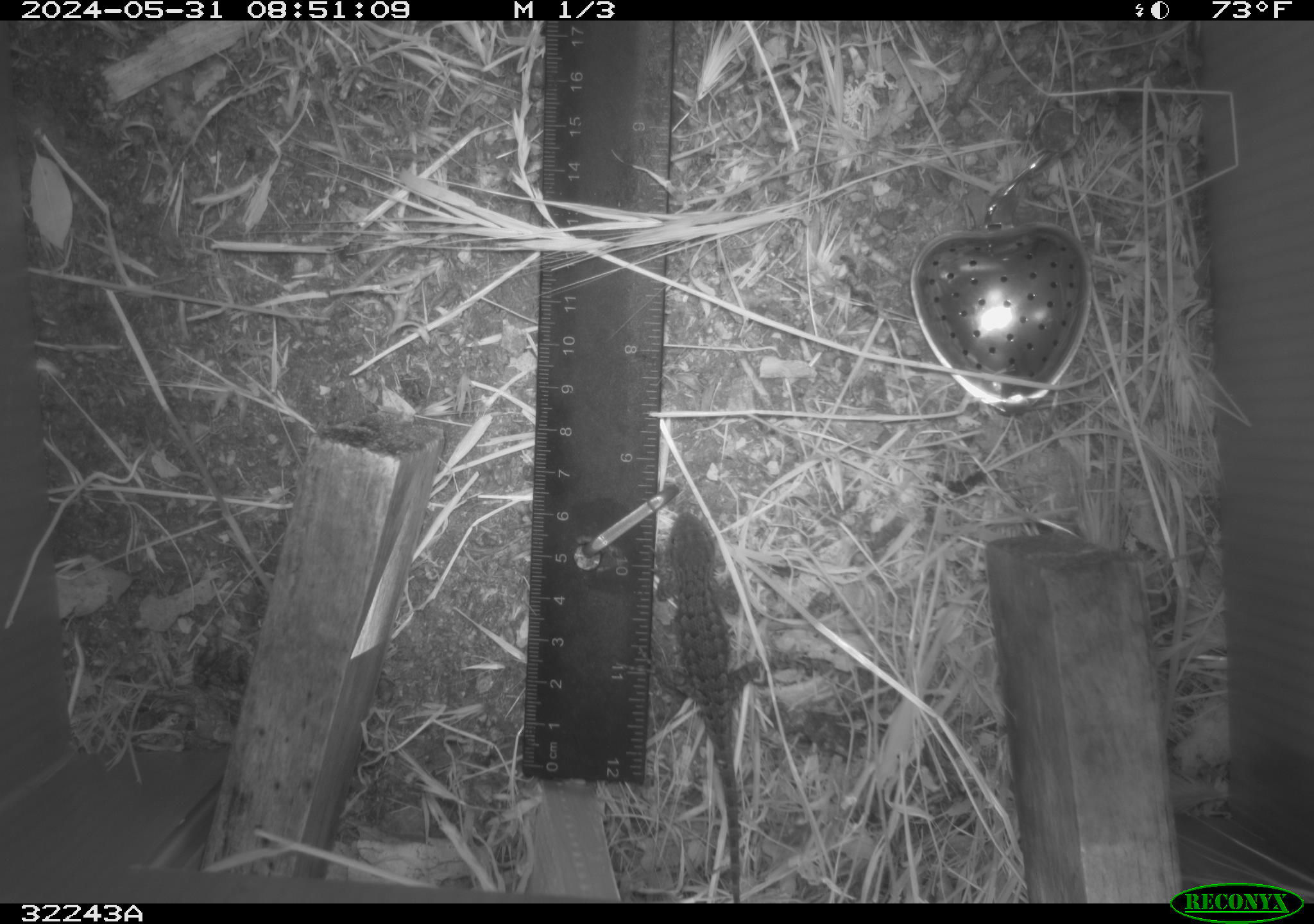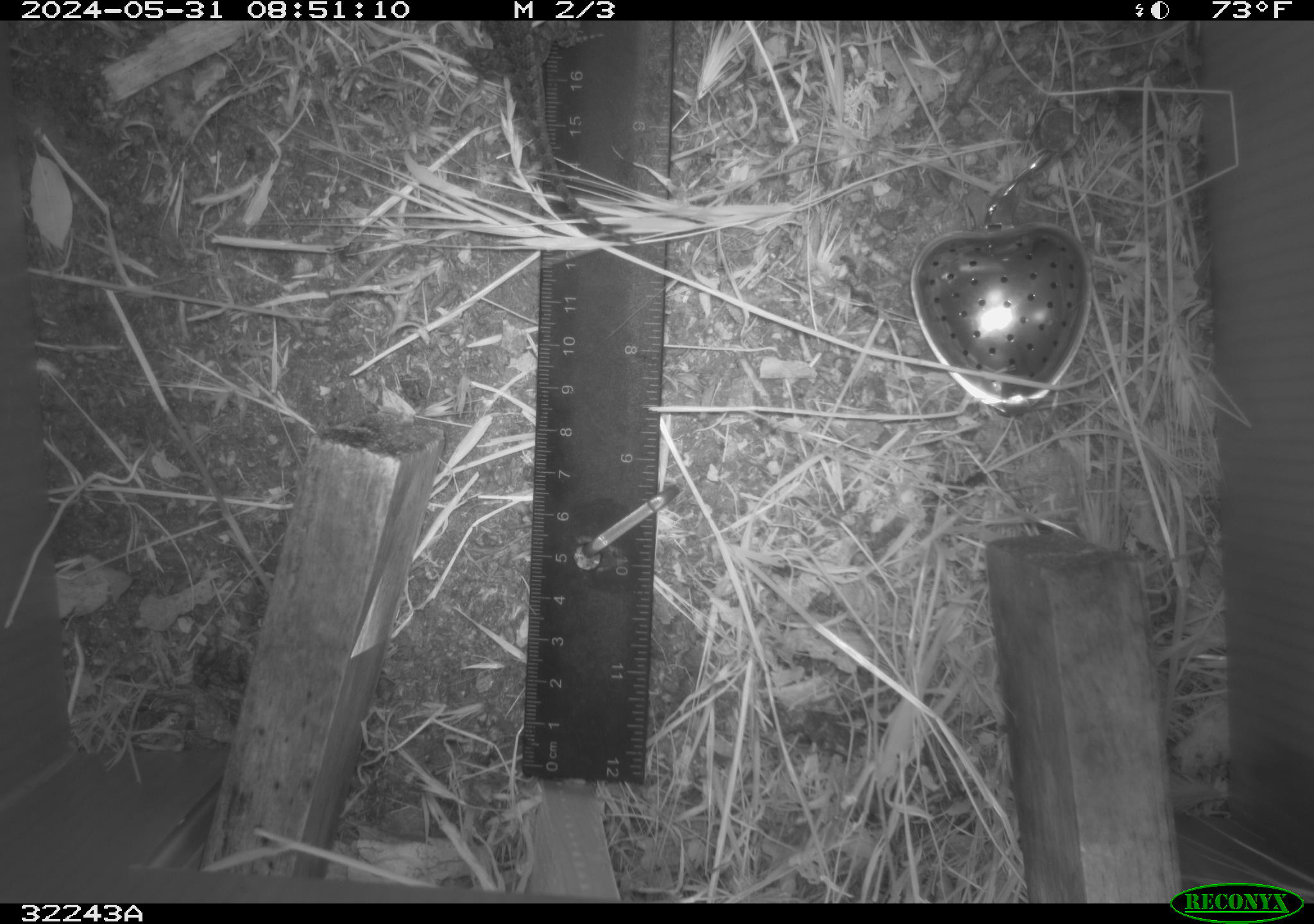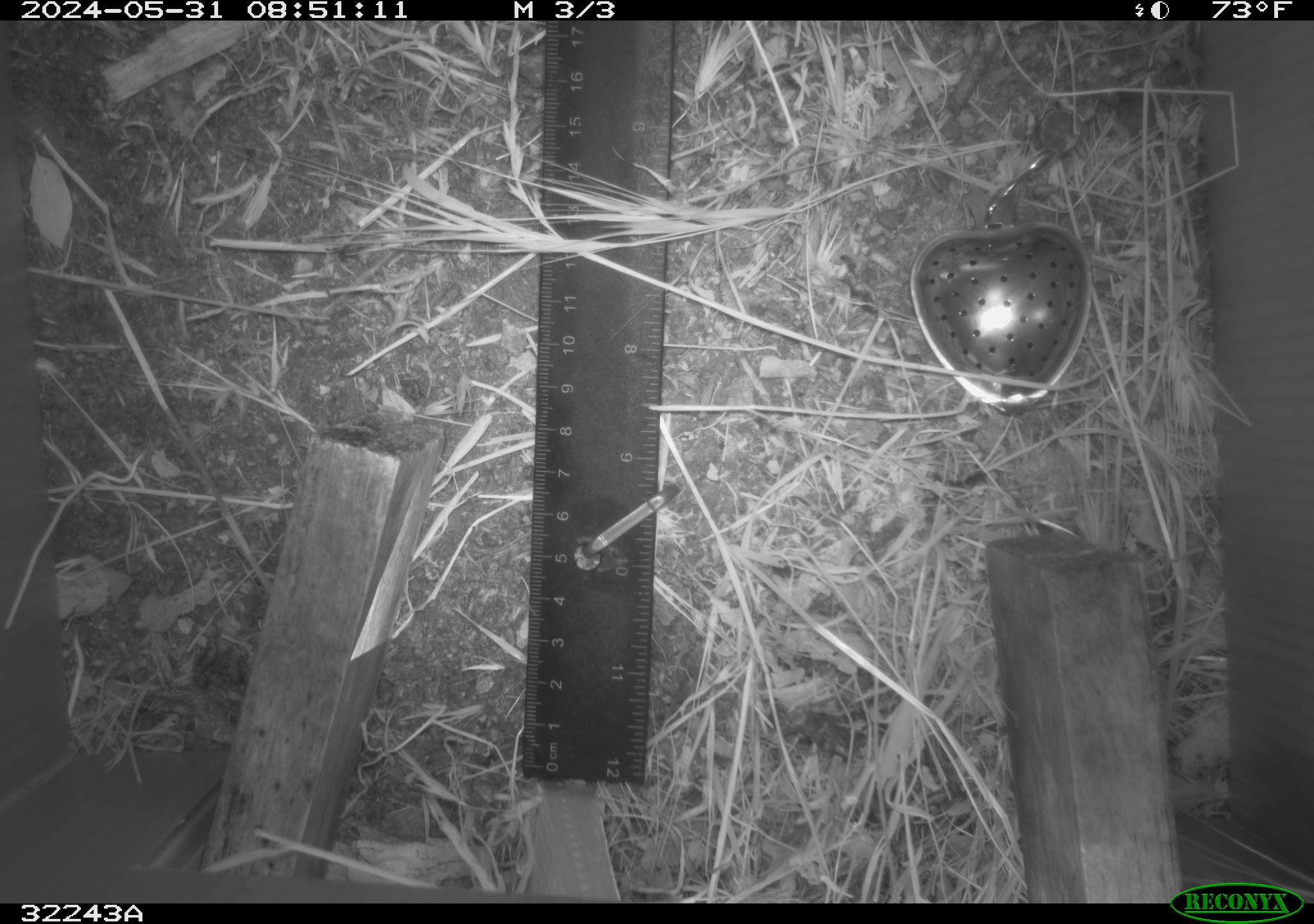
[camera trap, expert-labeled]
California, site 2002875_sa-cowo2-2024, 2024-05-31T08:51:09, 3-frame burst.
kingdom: Animalia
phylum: Chordata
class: Reptilia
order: Squamata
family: Phrynosomatidae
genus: Sceloporus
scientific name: Sceloporus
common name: spiny lizards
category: sceloporus species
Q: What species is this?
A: Sceloporus species (spiny lizards) (Sceloporus).